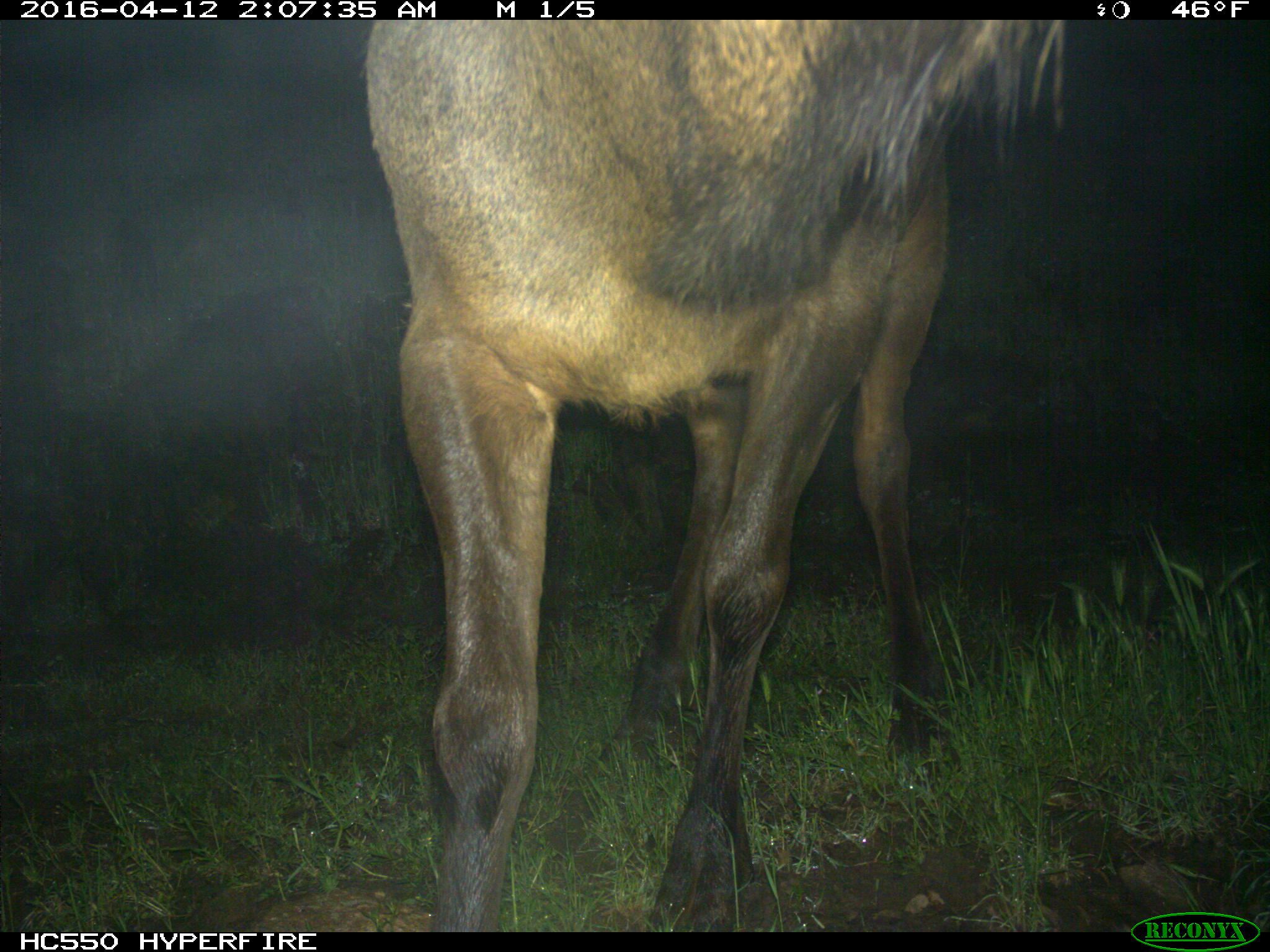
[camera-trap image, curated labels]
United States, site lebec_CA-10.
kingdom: Animalia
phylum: Chordata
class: Mammalia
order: Artiodactyla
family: Cervidae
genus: Cervus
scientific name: Cervus canadensis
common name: elk